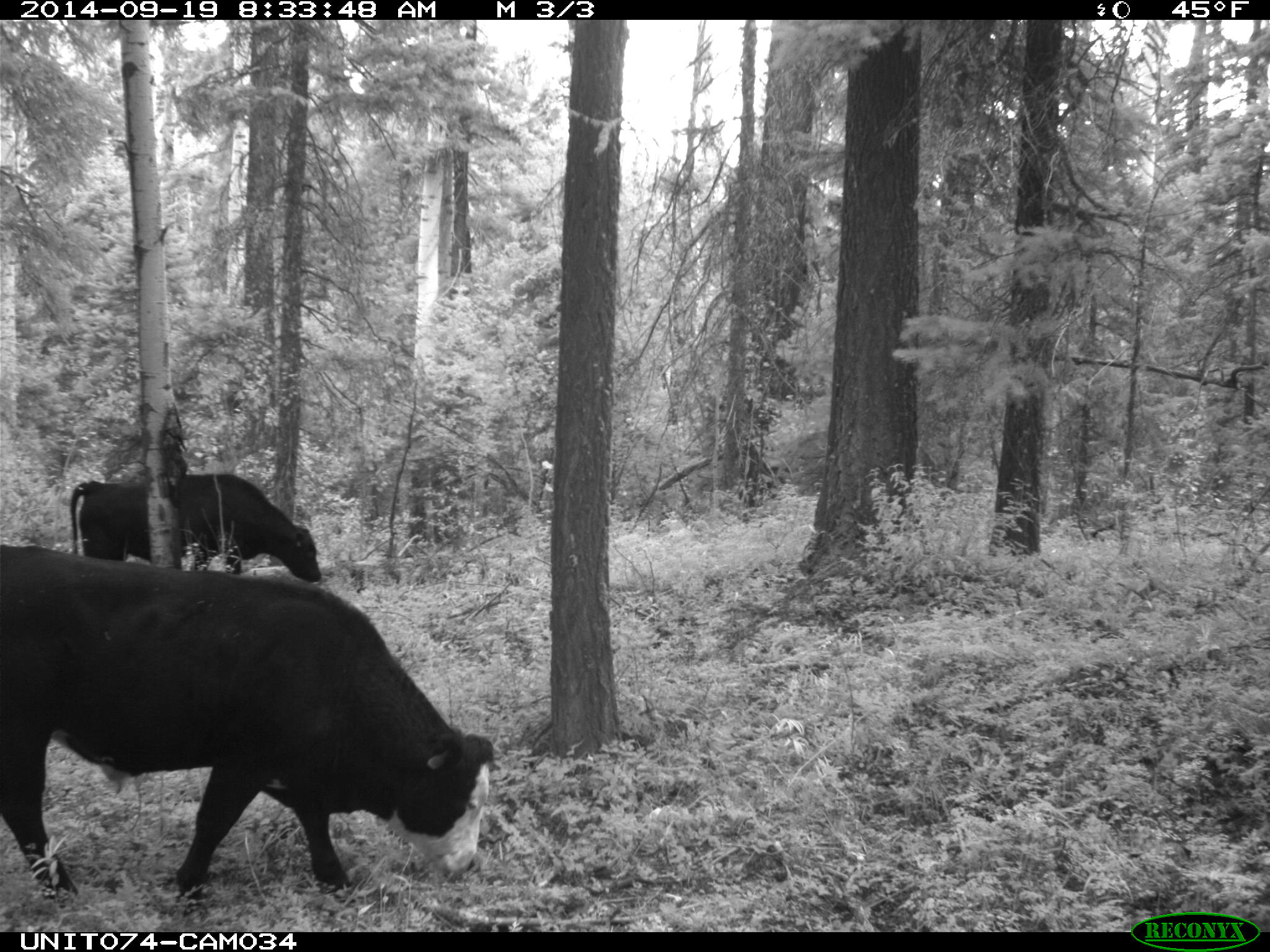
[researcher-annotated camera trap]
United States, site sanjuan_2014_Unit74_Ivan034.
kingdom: Animalia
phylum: Chordata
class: Mammalia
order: Artiodactyla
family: Bovidae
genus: Bos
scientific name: Bos taurus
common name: domestic cow